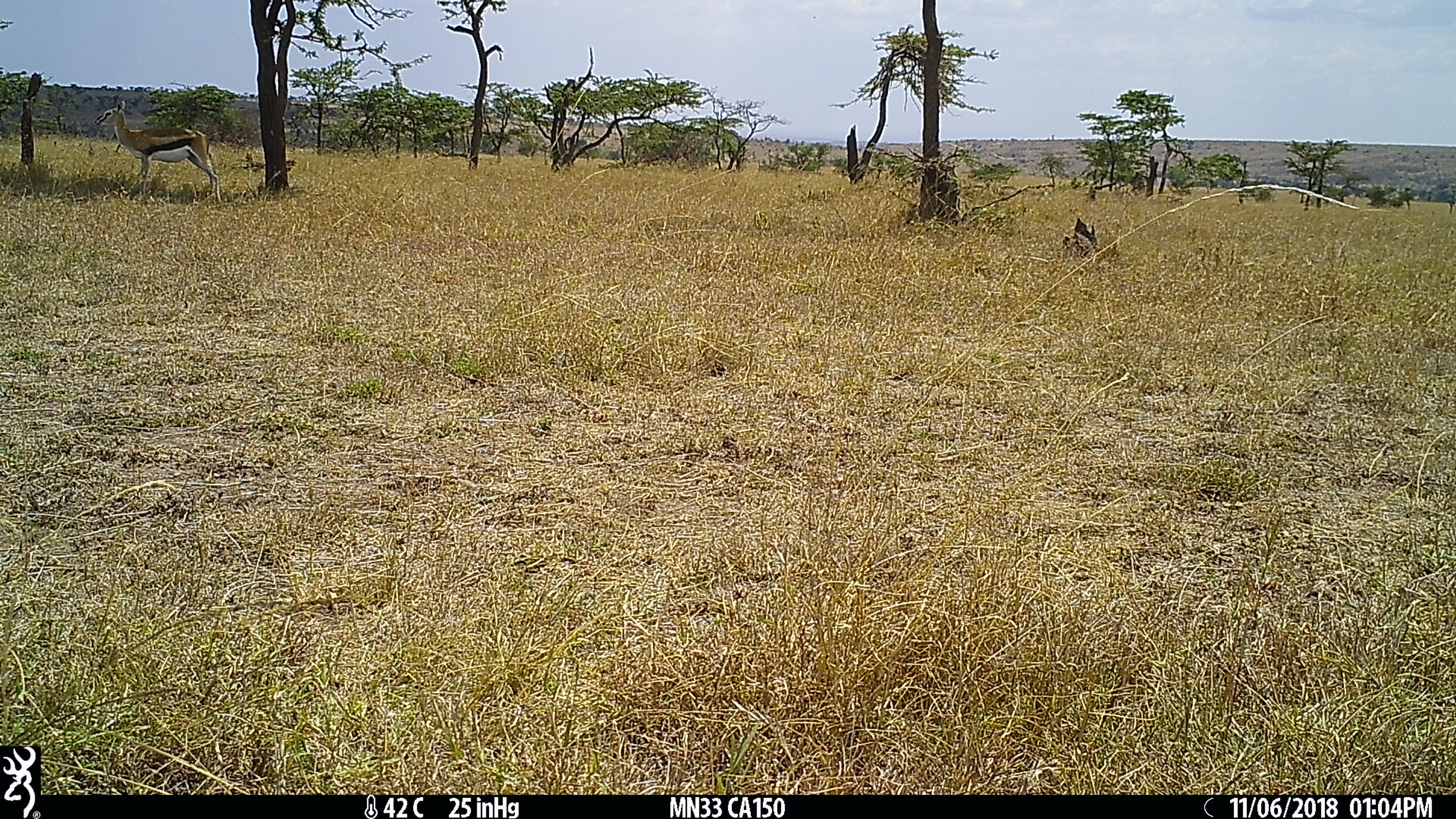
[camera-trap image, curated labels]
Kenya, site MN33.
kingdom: Animalia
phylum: Chordata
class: Mammalia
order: Artiodactyla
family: Bovidae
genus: Eudorcas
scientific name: Eudorcas thomsonii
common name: thomon's gazelle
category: gazelle thomsons